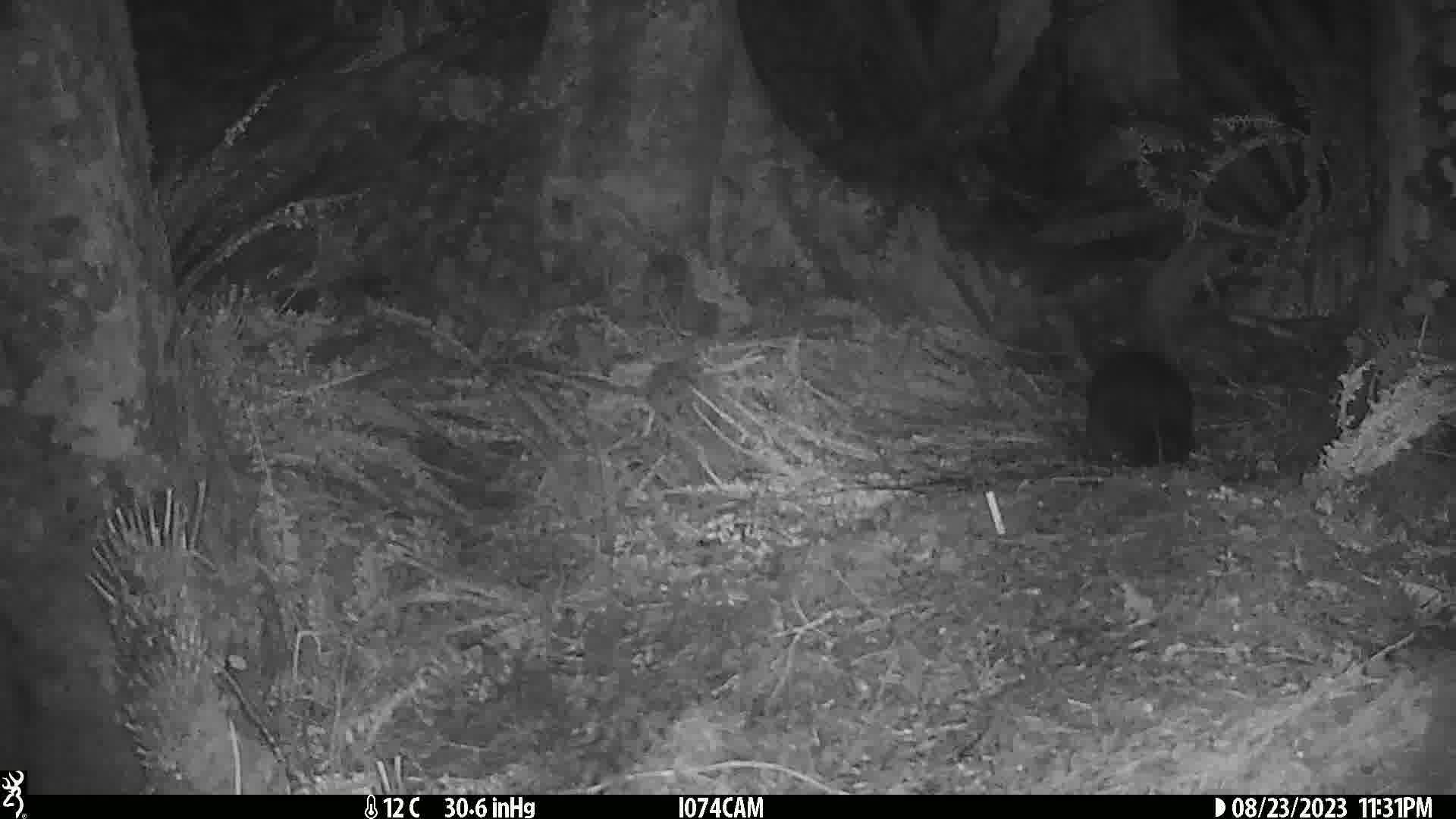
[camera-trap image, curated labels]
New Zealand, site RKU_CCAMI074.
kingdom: Animalia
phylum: Chordata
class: Mammalia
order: Diprotodontia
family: Phalangeridae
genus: Trichosurus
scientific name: Trichosurus vulpecula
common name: common brushtail possum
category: possum